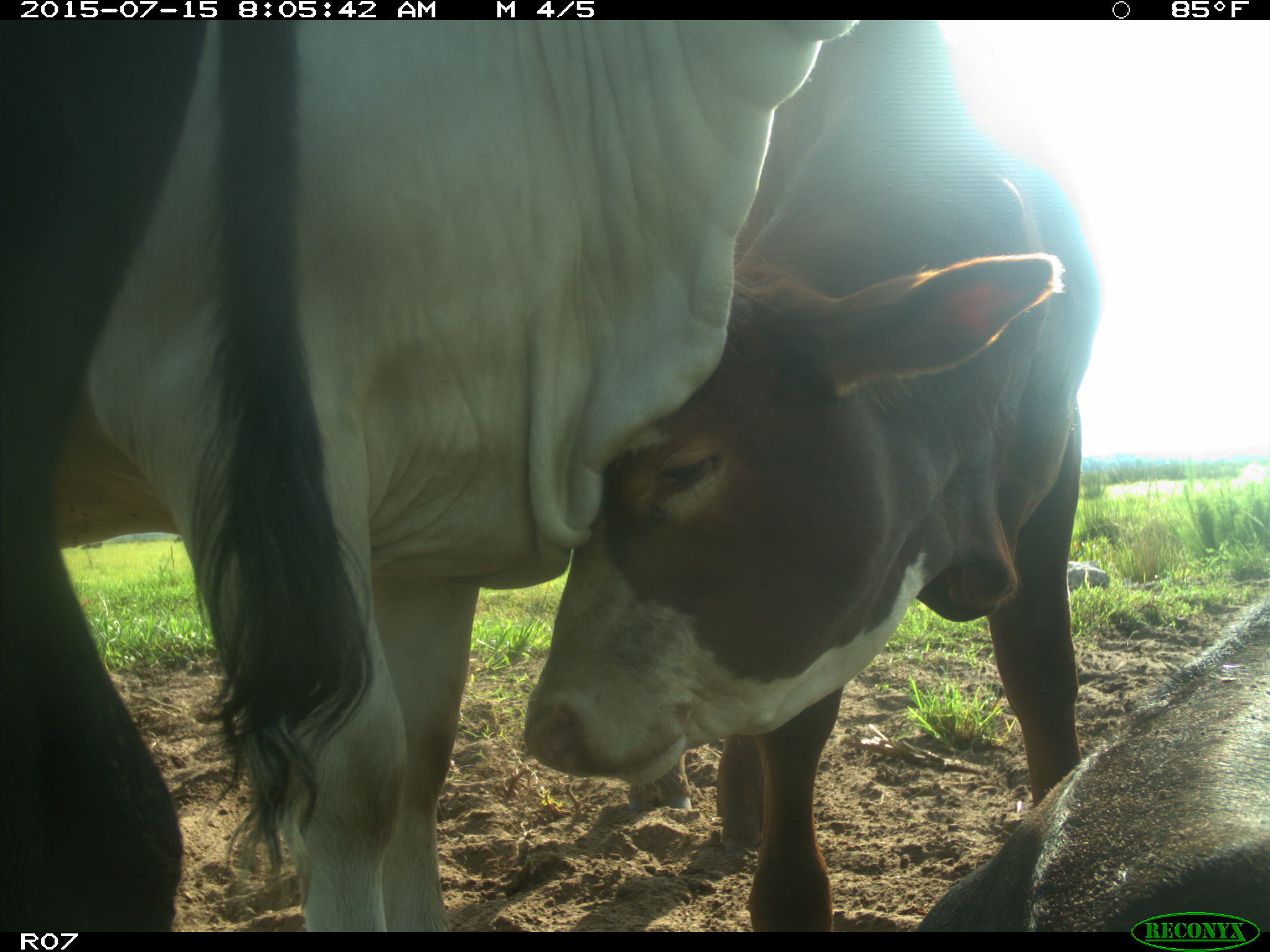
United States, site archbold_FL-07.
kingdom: Animalia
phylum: Chordata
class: Mammalia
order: Artiodactyla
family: Bovidae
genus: Bos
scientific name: Bos taurus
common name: domestic cow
Bos taurus (domestic cow).